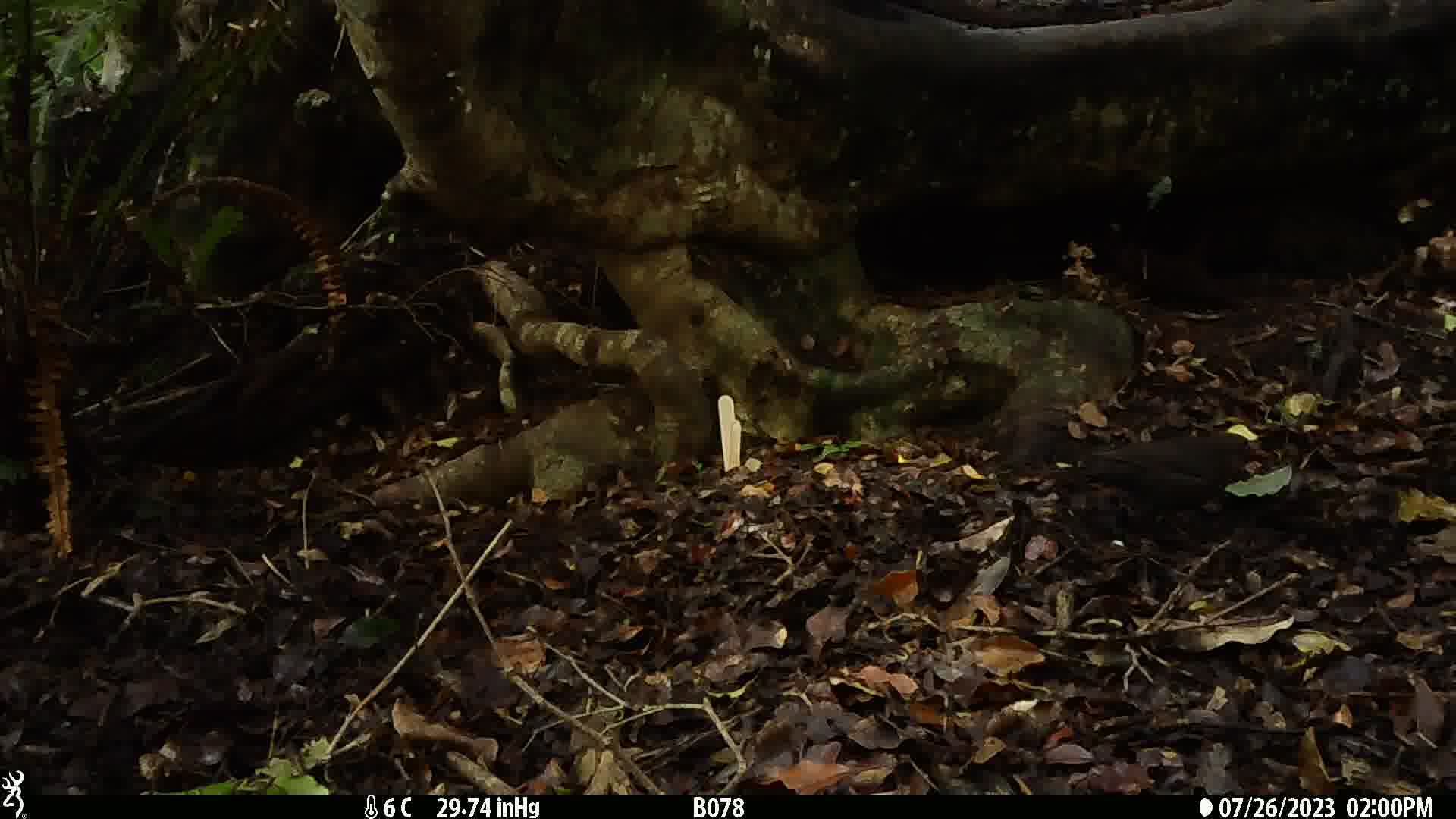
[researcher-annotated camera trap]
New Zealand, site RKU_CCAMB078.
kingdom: Animalia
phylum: Chordata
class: Aves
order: Passeriformes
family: Turdidae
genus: Turdus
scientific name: Turdus merula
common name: eurasian blackbird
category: blackbird